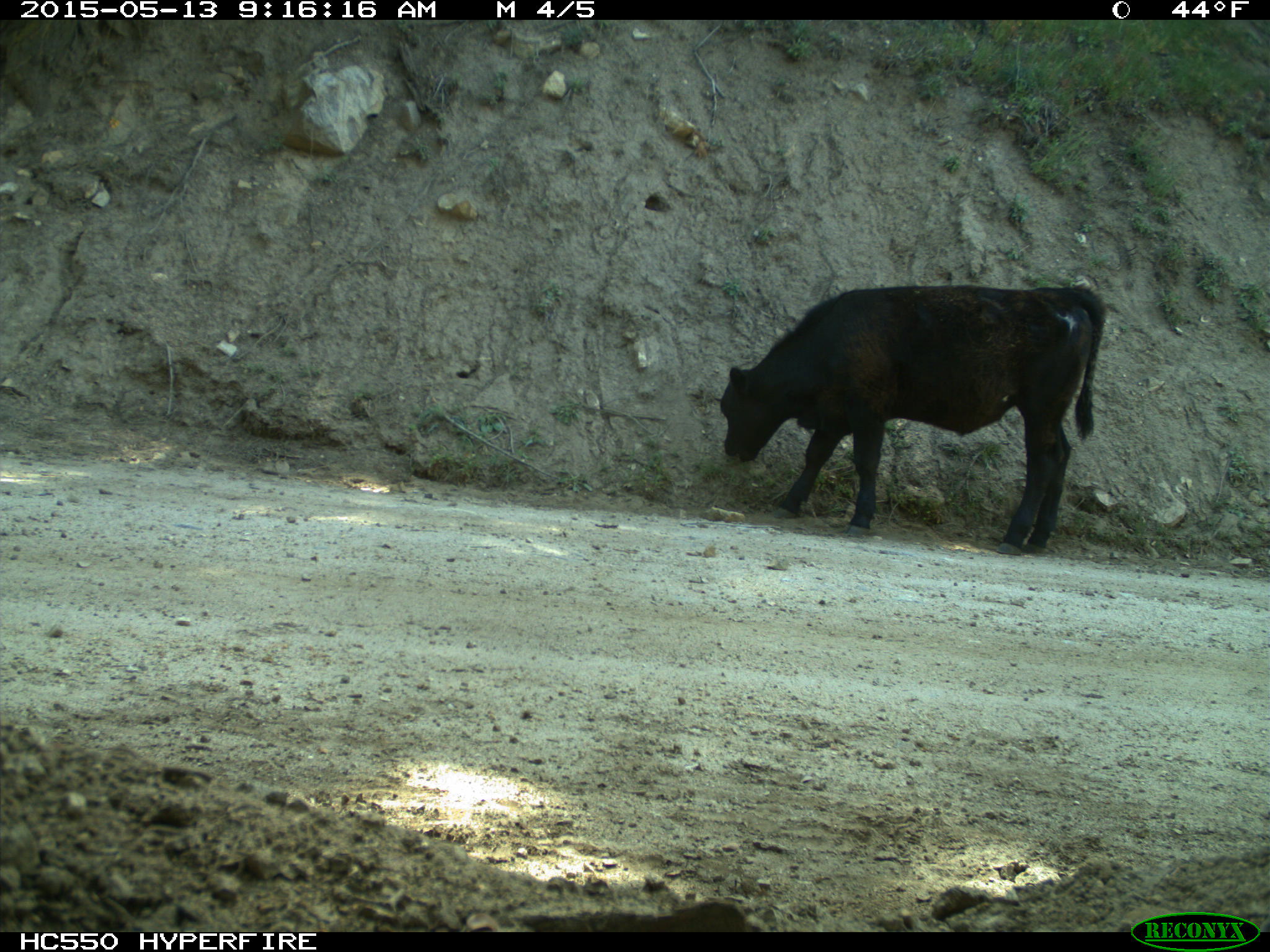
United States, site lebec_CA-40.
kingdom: Animalia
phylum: Chordata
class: Mammalia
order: Artiodactyla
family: Bovidae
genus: Bos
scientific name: Bos taurus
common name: domestic cow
Bos taurus (domestic cow).